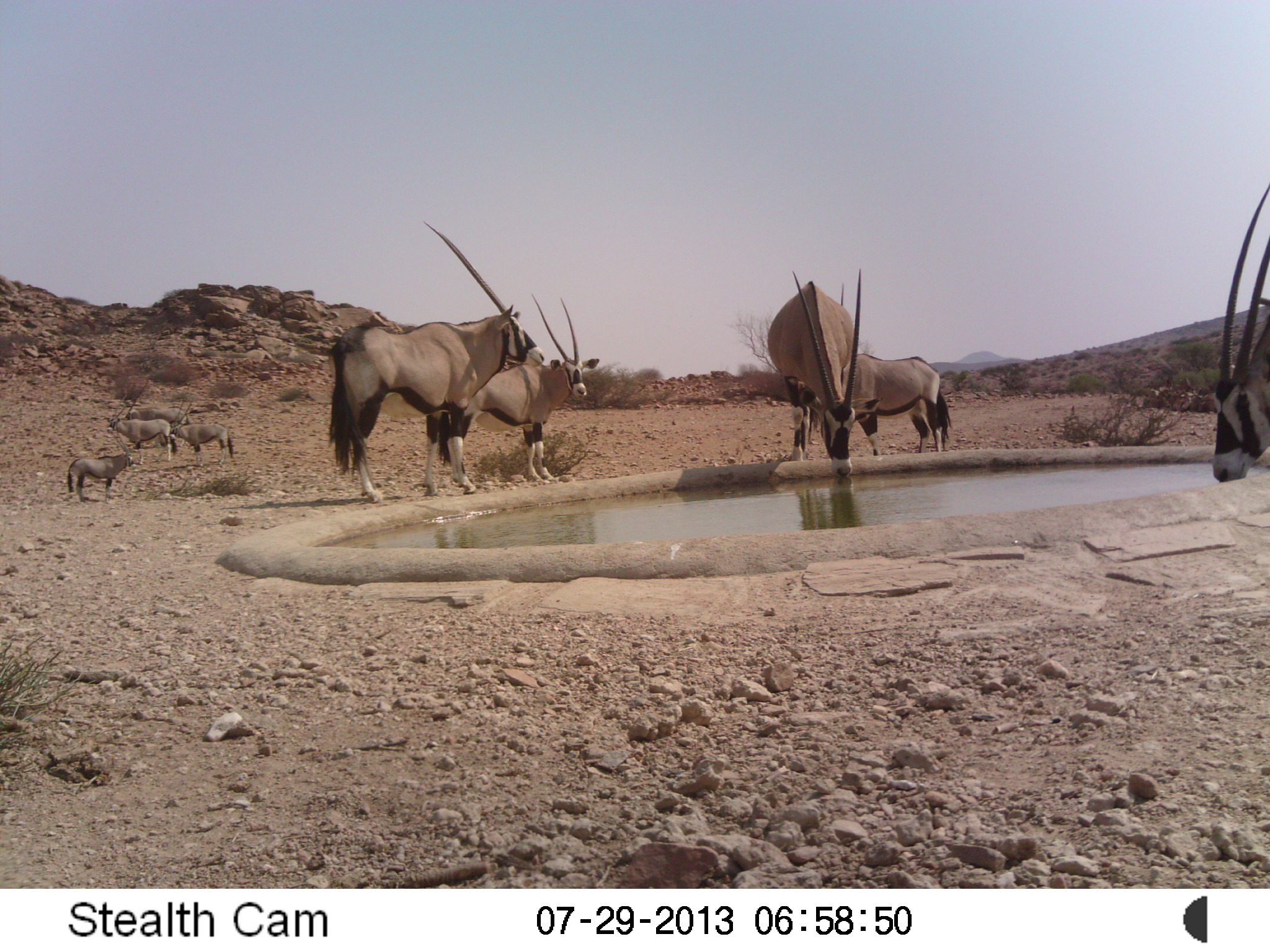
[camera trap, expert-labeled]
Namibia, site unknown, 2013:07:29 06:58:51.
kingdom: Animalia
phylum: Chordata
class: Mammalia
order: Artiodactyla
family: Bovidae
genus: Oryx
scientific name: Oryx gazella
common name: gemsbok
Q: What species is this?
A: Oryx gazella (gemsbok).